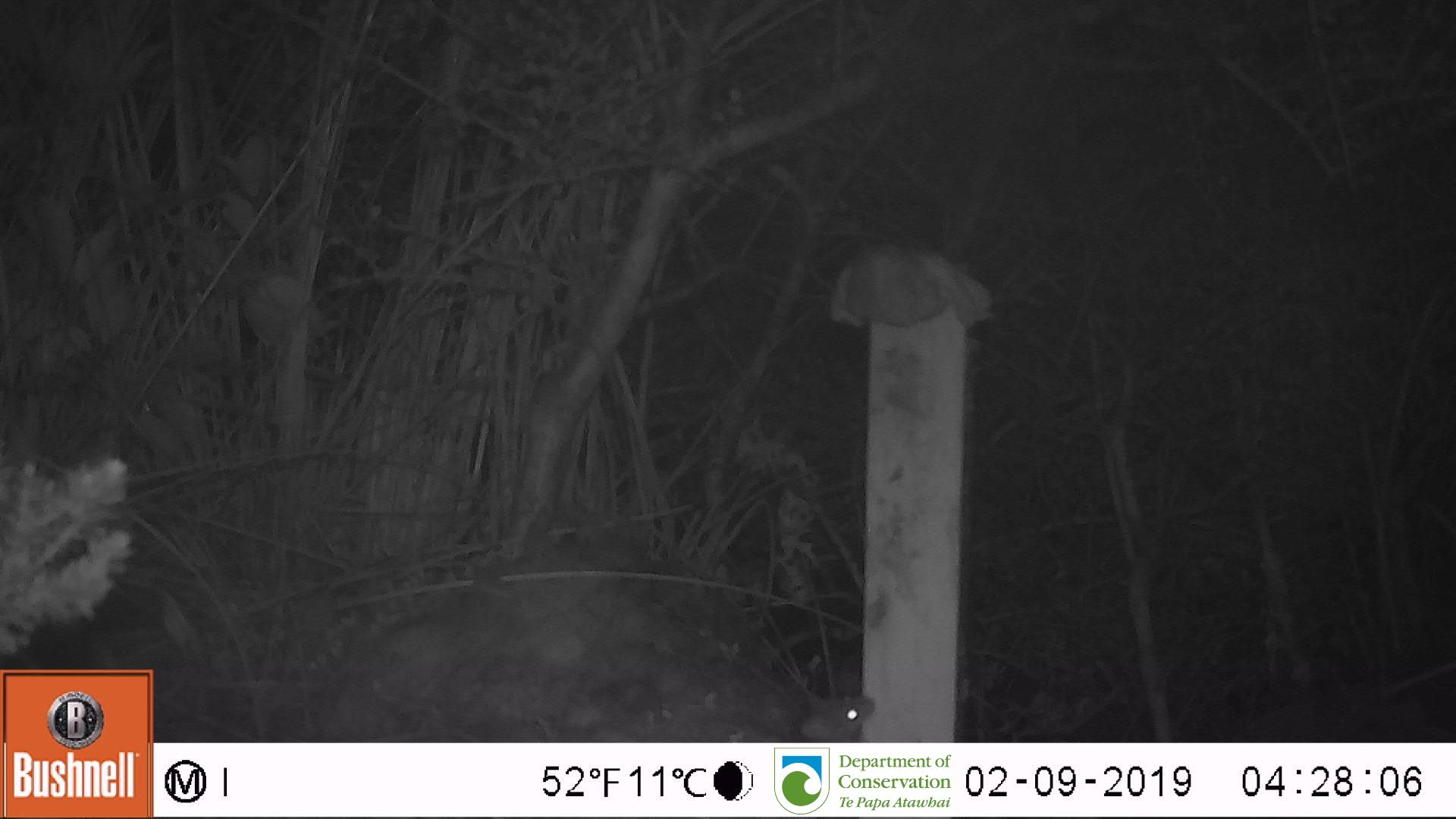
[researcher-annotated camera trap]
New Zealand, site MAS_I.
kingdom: Animalia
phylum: Chordata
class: Mammalia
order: Rodentia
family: Muridae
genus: Mus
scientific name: Mus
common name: mouse